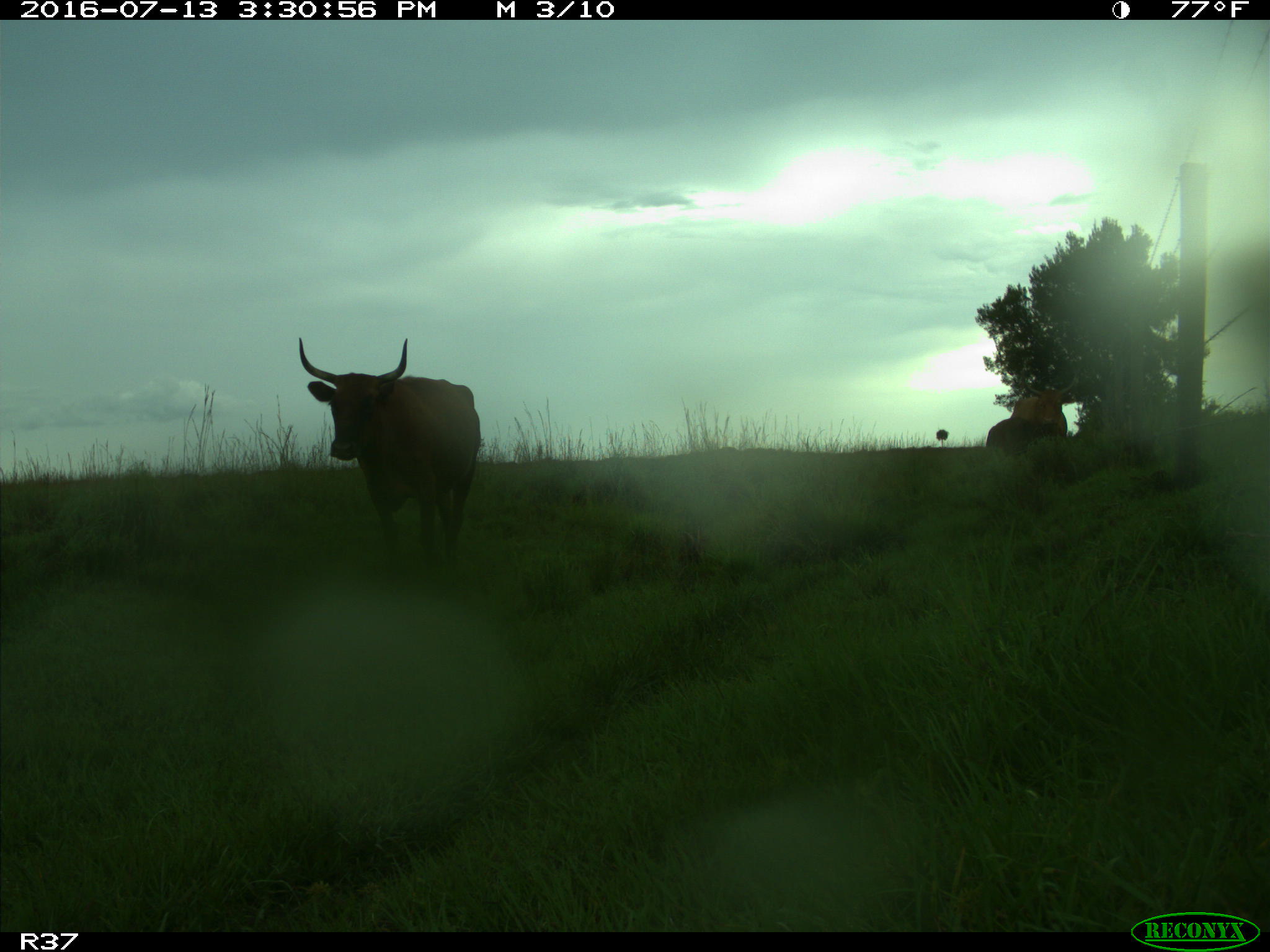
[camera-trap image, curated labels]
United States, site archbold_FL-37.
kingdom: Animalia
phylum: Chordata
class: Mammalia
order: Artiodactyla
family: Bovidae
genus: Bos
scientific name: Bos taurus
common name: domestic cow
Bos taurus (domestic cow).